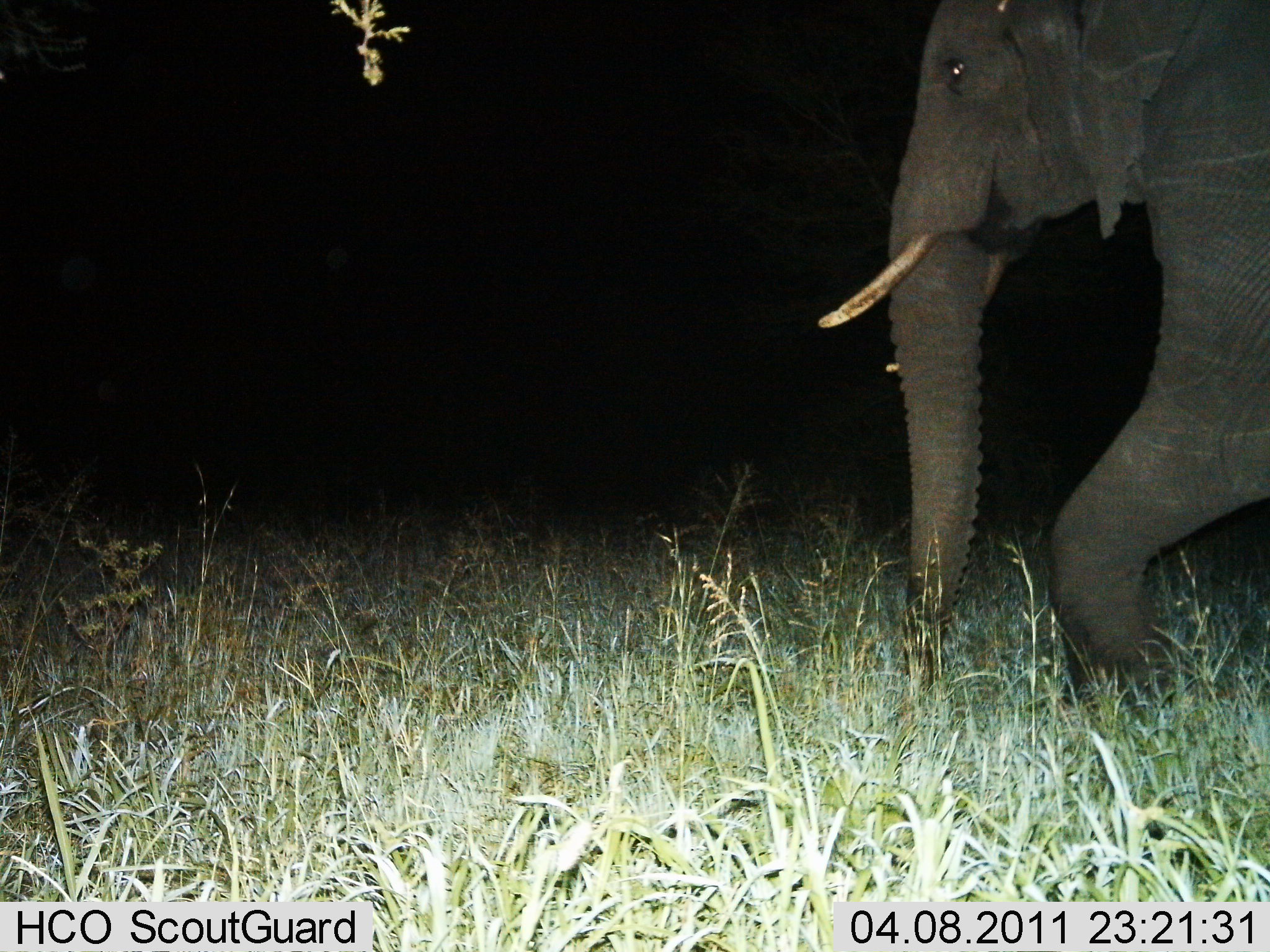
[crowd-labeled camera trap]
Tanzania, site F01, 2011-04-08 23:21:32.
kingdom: Animalia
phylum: Chordata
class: Mammalia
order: Proboscidea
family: Elephantidae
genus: Loxodonta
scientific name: Loxodonta africana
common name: african bush elephant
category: elephant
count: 1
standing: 21%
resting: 0%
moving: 100%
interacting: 0%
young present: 0%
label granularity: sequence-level